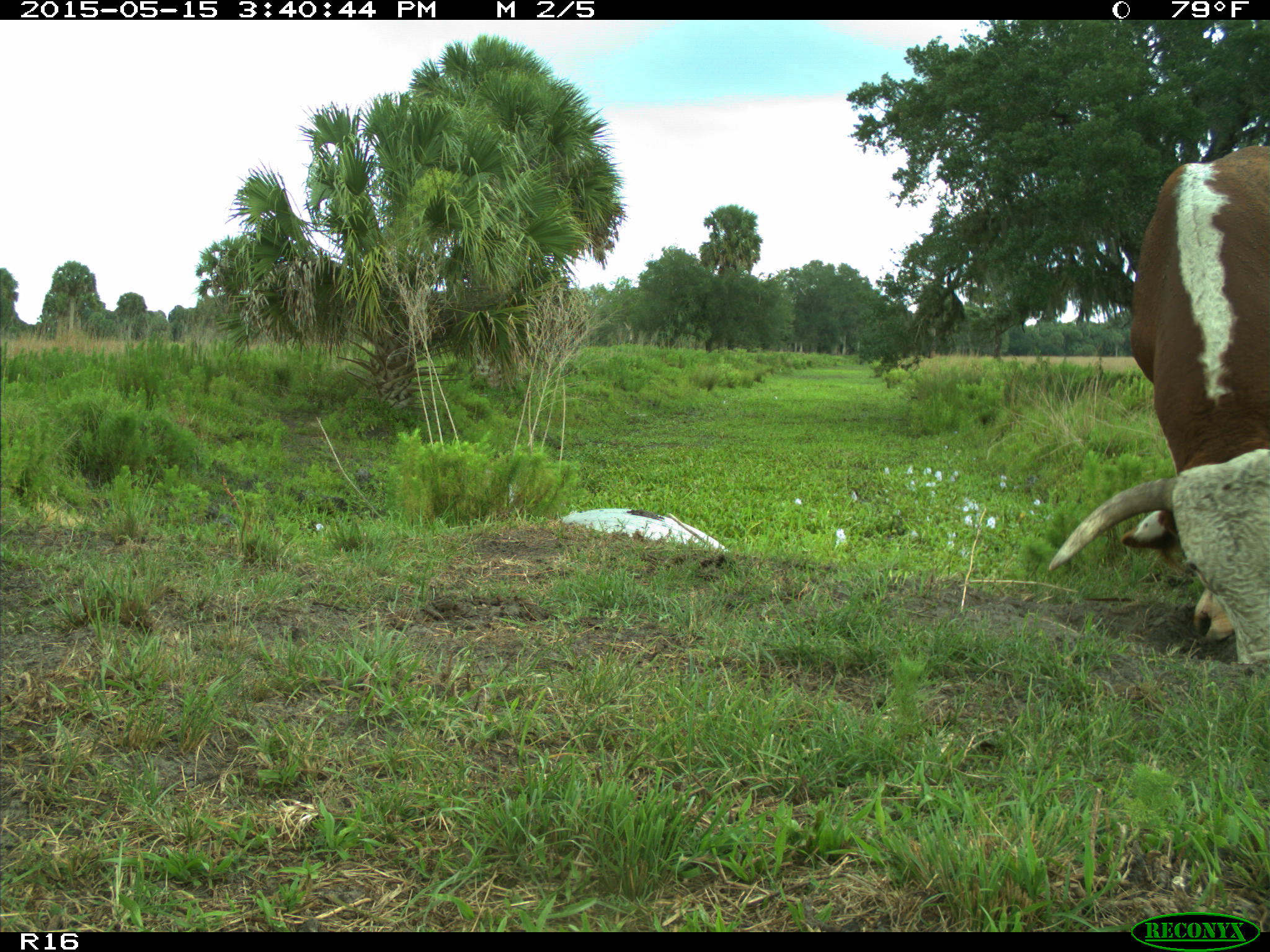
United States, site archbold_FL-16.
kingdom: Animalia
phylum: Chordata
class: Mammalia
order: Artiodactyla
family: Bovidae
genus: Bos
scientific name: Bos taurus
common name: domestic cow